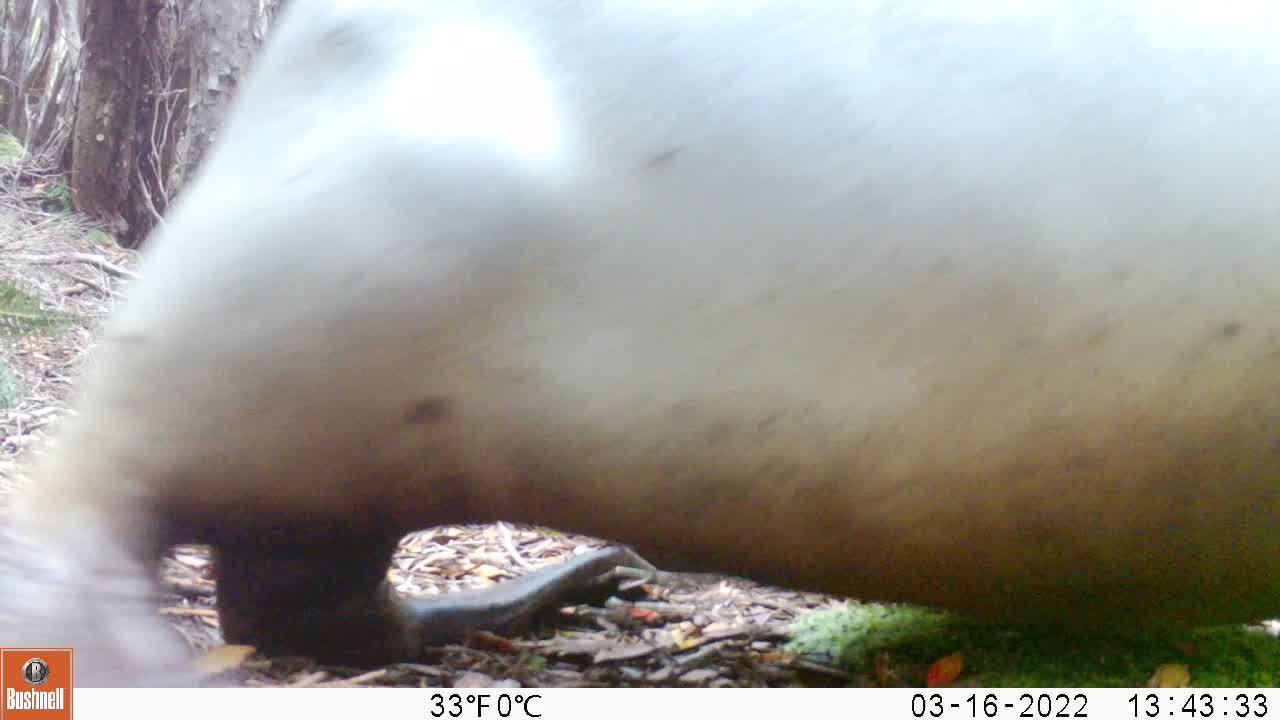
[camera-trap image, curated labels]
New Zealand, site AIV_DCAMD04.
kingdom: Animalia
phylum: Chordata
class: Mammalia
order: Carnivora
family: Otariidae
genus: Phocarctos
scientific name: Phocarctos hookeri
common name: new zealand sea lion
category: sealion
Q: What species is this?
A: Sealion (new zealand sea lion) (Phocarctos hookeri).